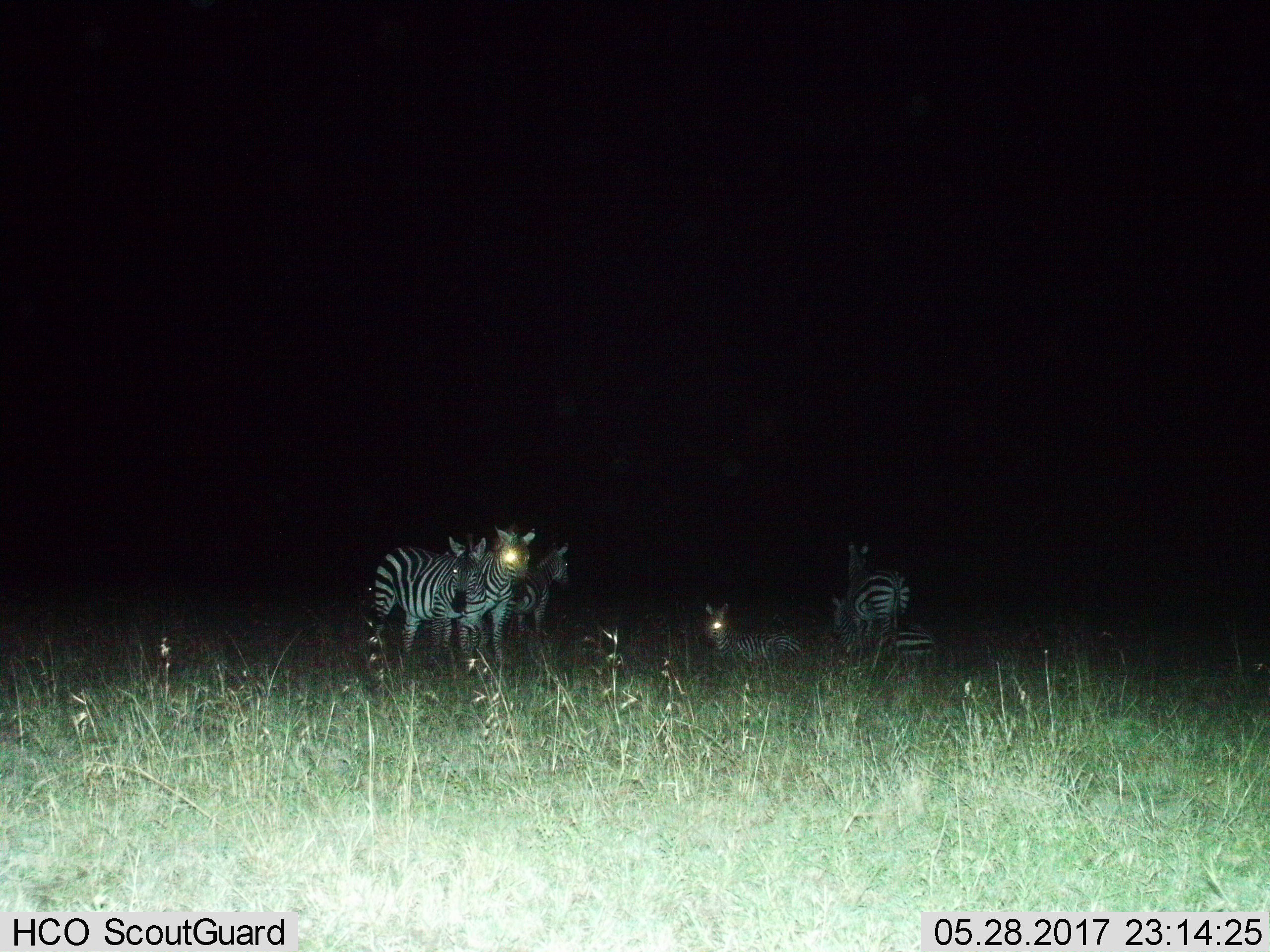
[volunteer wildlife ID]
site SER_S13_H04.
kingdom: Animalia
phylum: Chordata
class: Mammalia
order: Perissodactyla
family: Equidae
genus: Equus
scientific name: Equus quagga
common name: plains zebra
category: zebraplains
Zebraplains (plains zebra) (Equus quagga), count 6. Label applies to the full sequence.